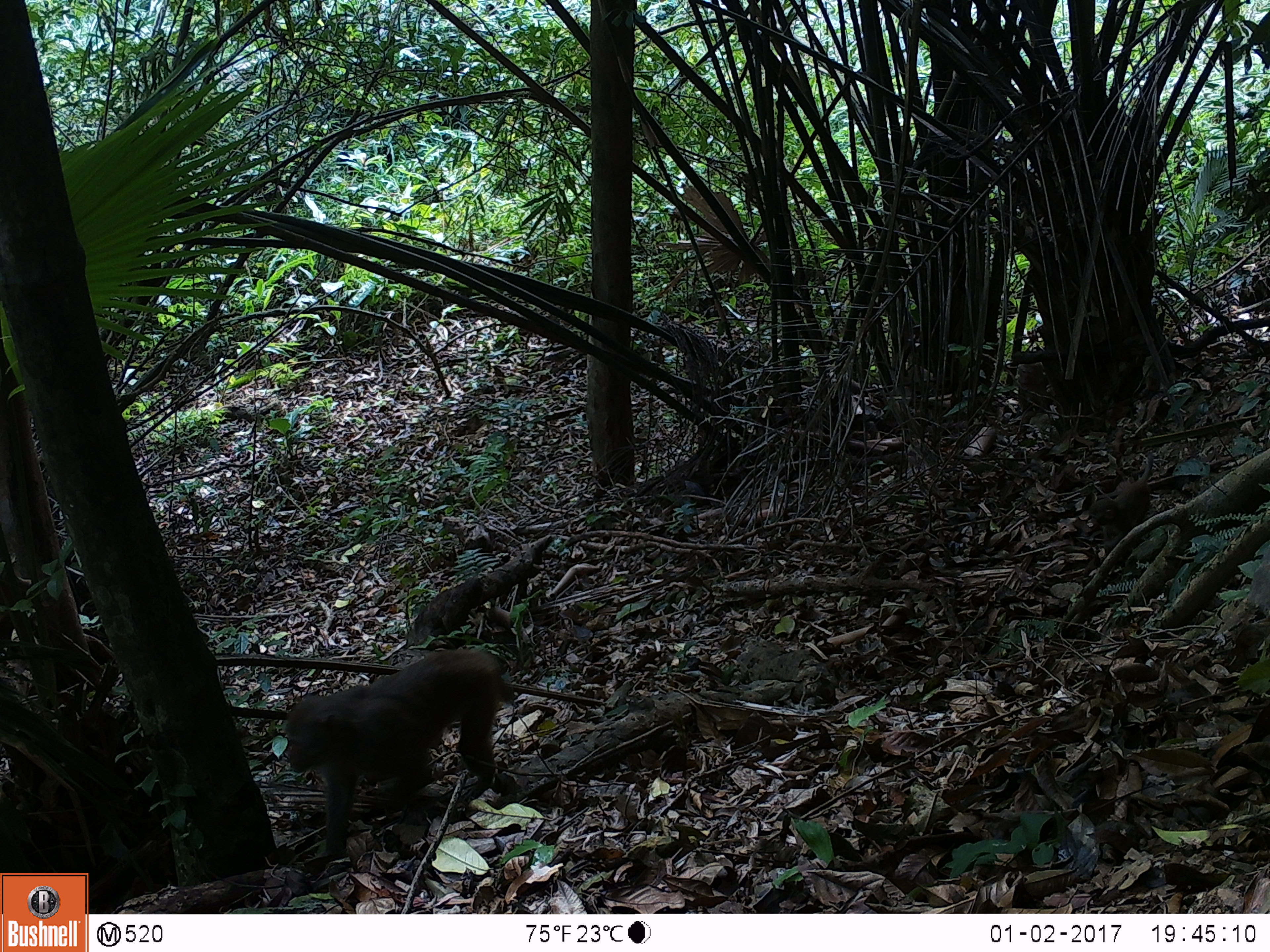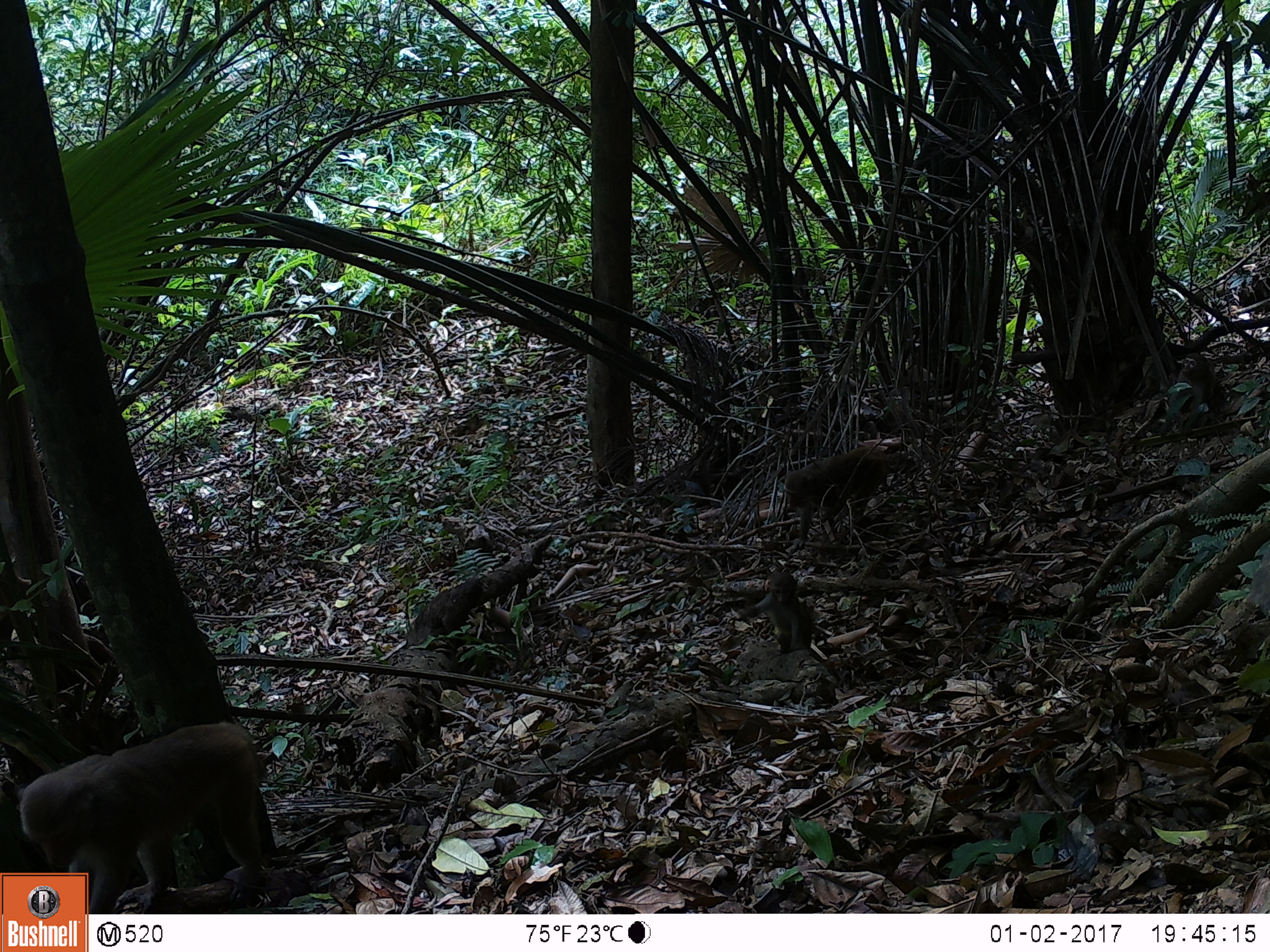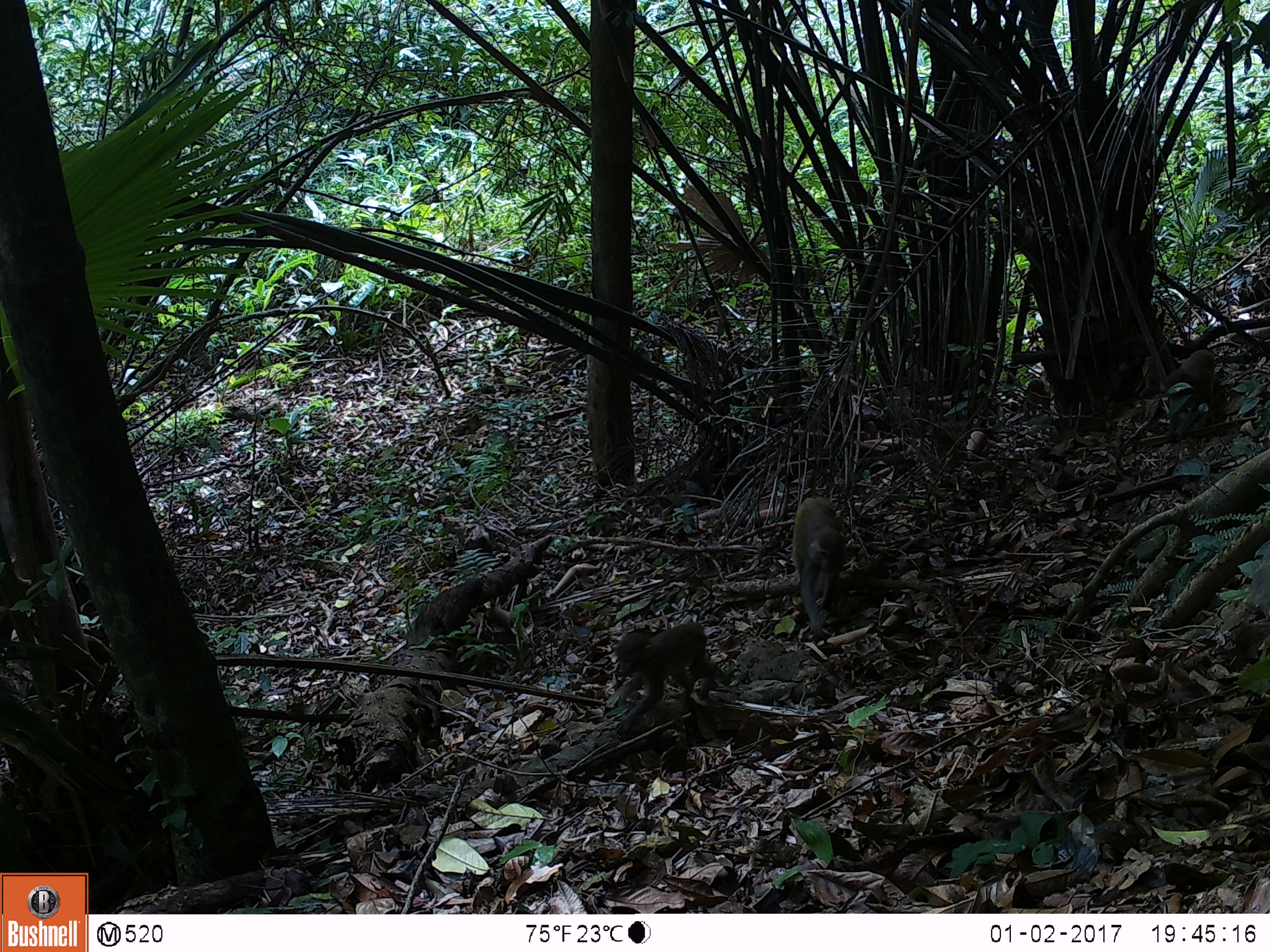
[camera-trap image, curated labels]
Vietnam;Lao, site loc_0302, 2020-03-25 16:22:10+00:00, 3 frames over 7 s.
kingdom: Animalia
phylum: Chordata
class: Mammalia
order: Primates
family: Cercopithecidae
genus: Macaca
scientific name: Macaca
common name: macaques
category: assam or rhesus macaque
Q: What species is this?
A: Assam or rhesus macaque (macaques) (Macaca).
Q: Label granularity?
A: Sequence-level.